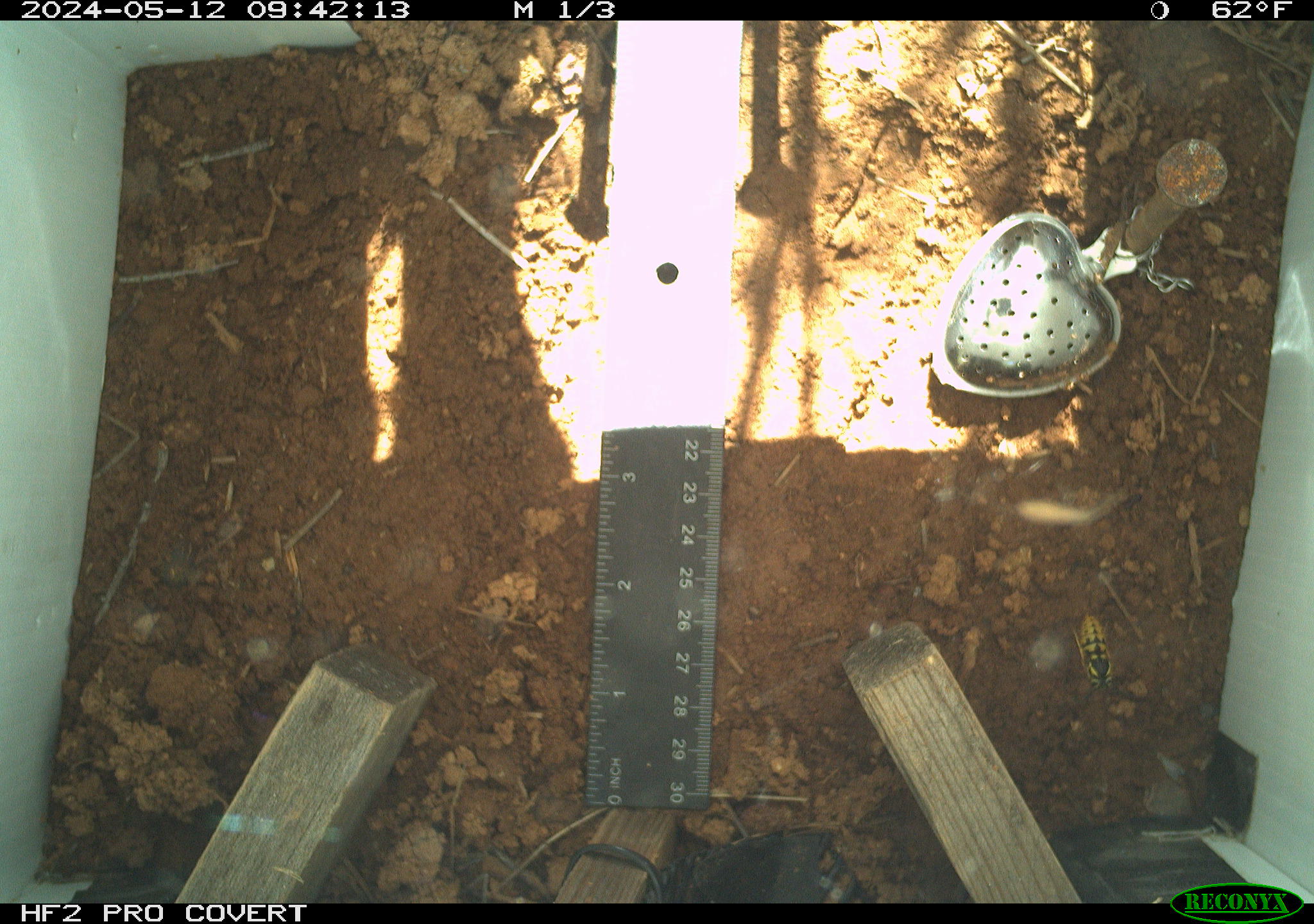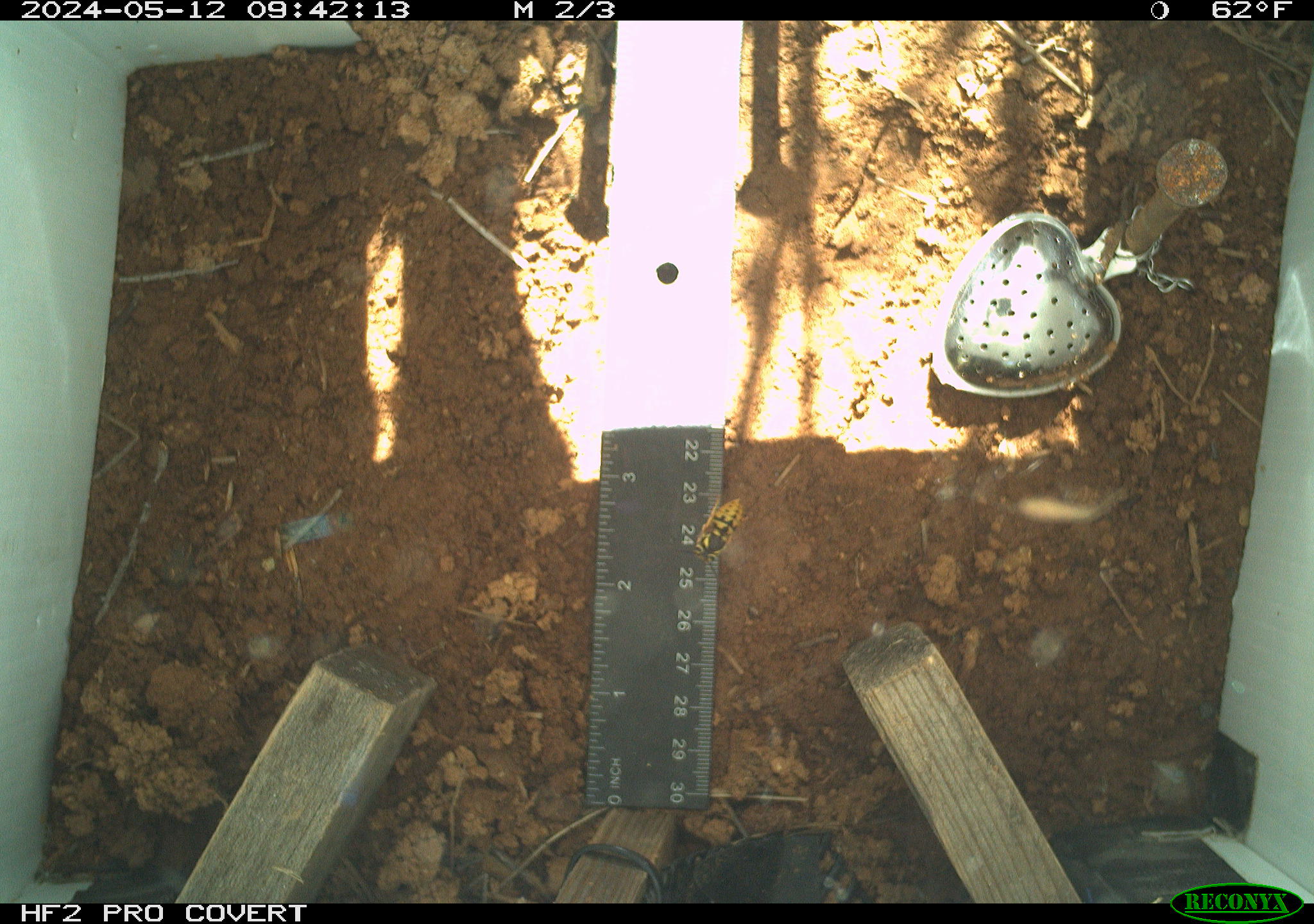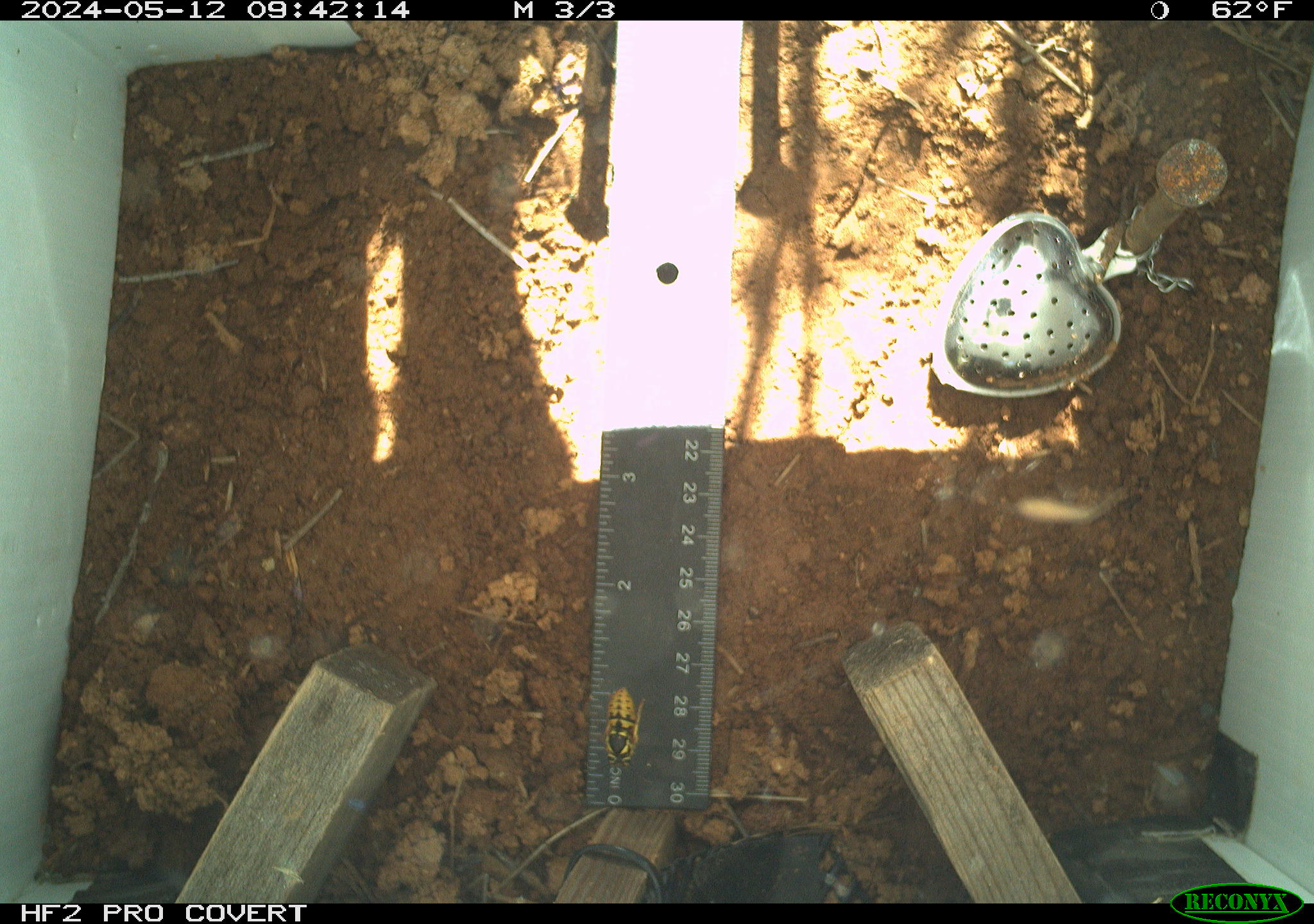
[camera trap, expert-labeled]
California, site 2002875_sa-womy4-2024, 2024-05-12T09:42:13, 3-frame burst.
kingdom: Animalia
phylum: Arthropoda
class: Insecta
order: Hymenoptera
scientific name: Hymenoptera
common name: ants, bees, wasps, and sawflies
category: hymenoptera order